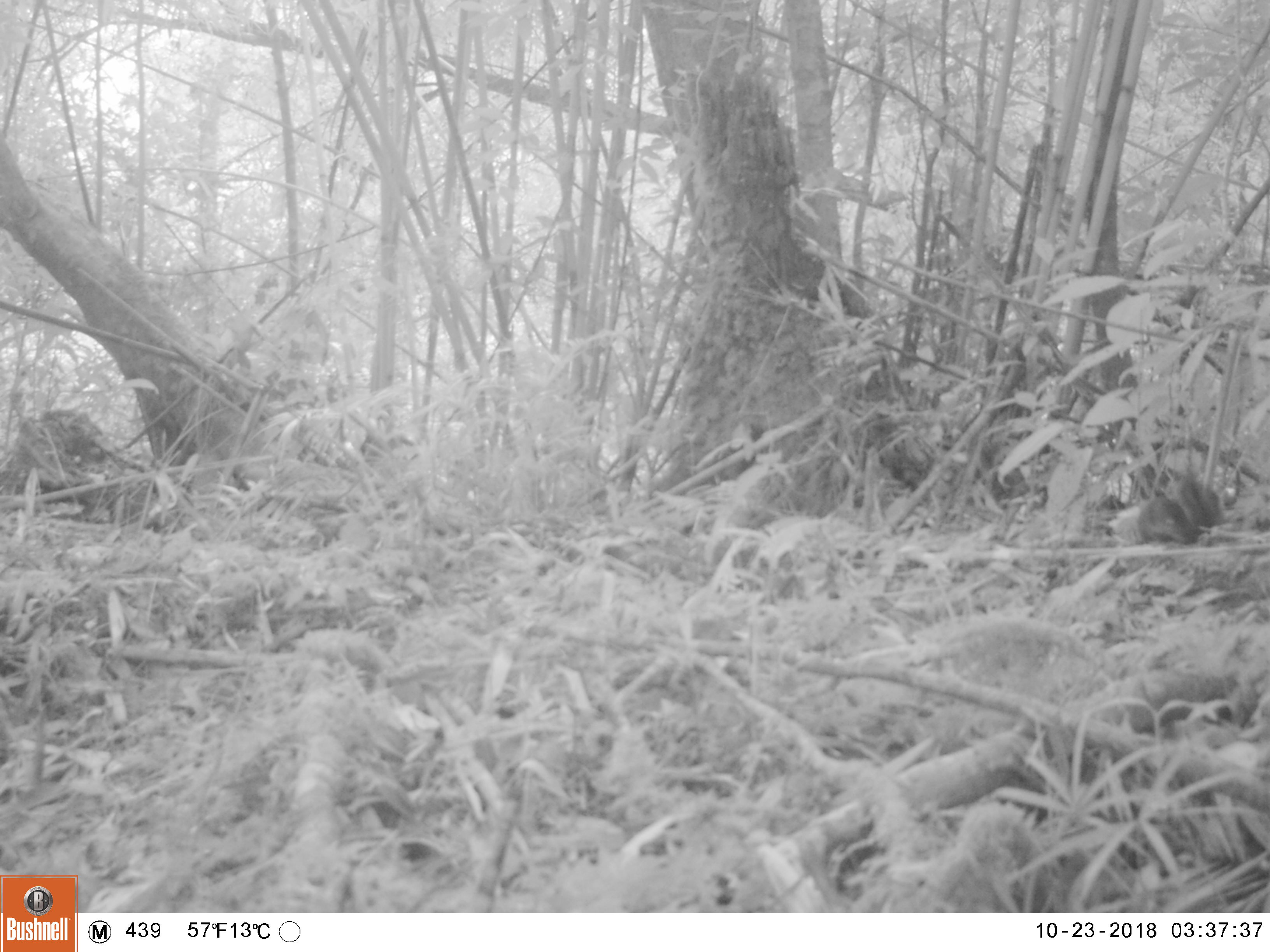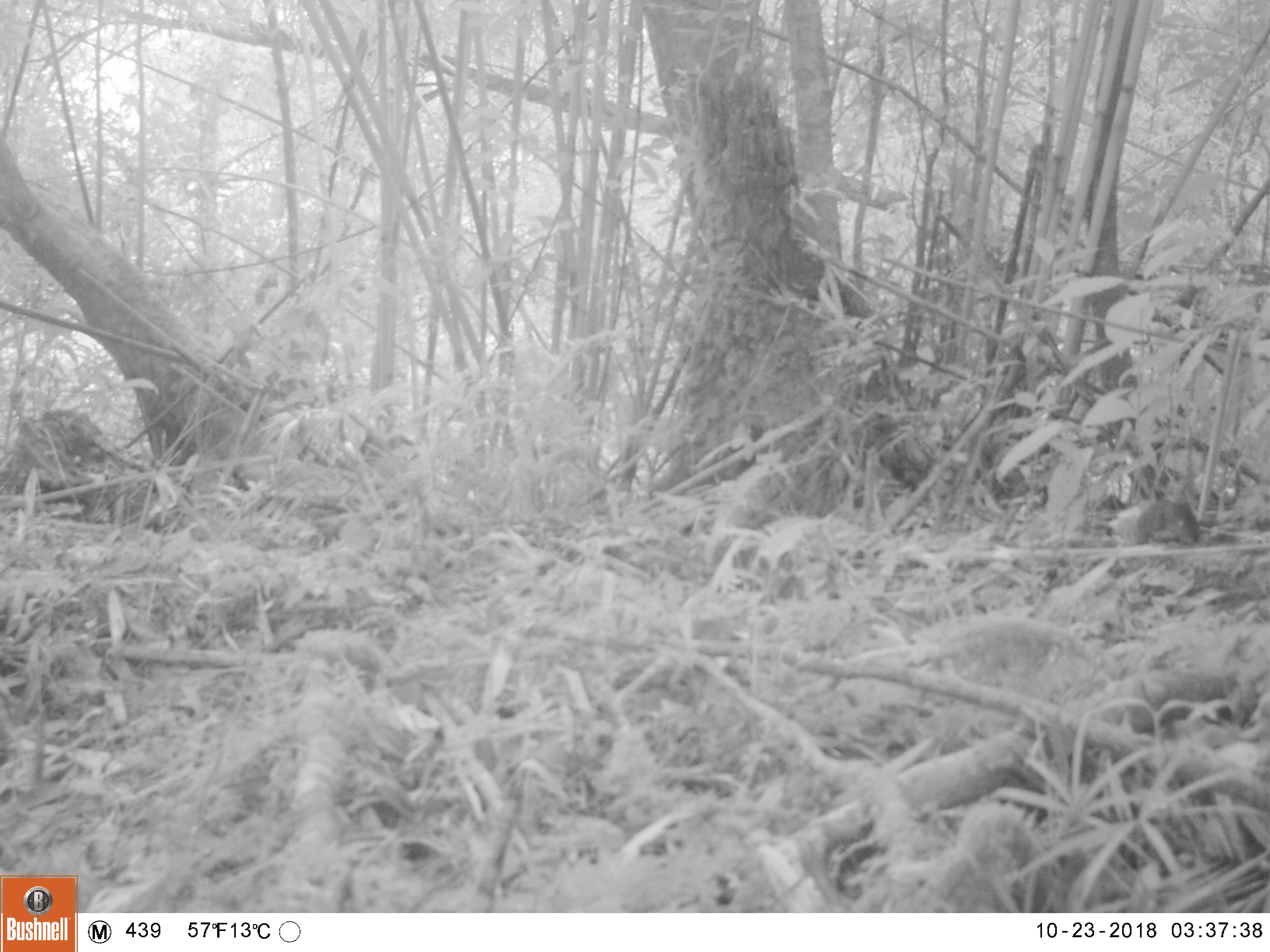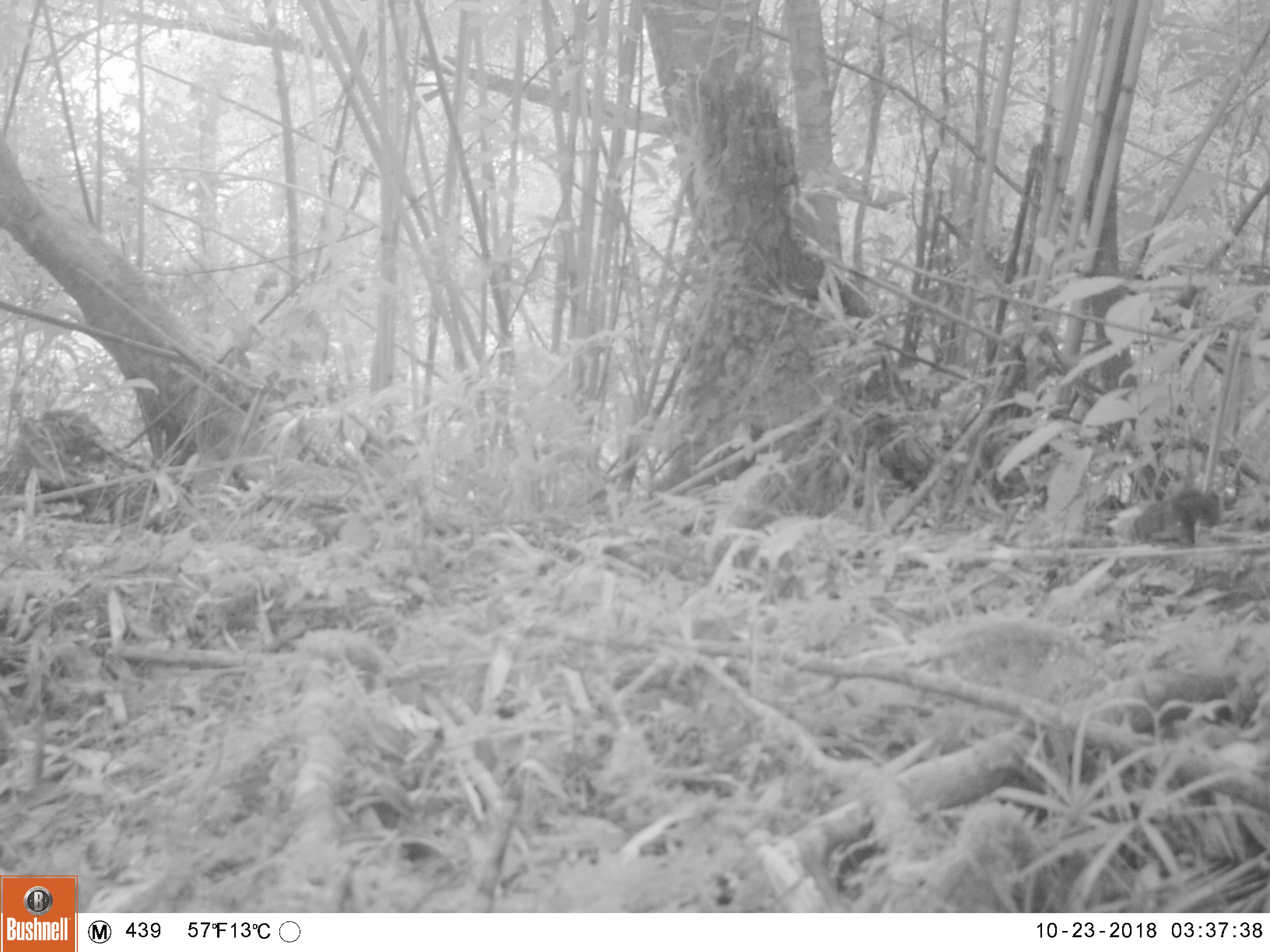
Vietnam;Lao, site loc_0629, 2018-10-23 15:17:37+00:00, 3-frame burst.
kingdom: Animalia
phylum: Chordata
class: Mammalia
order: Rodentia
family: Sciuridae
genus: Dremomys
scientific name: Dremomys rufigenis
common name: red-cheeked squirrel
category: red cheeked squirrel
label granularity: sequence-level